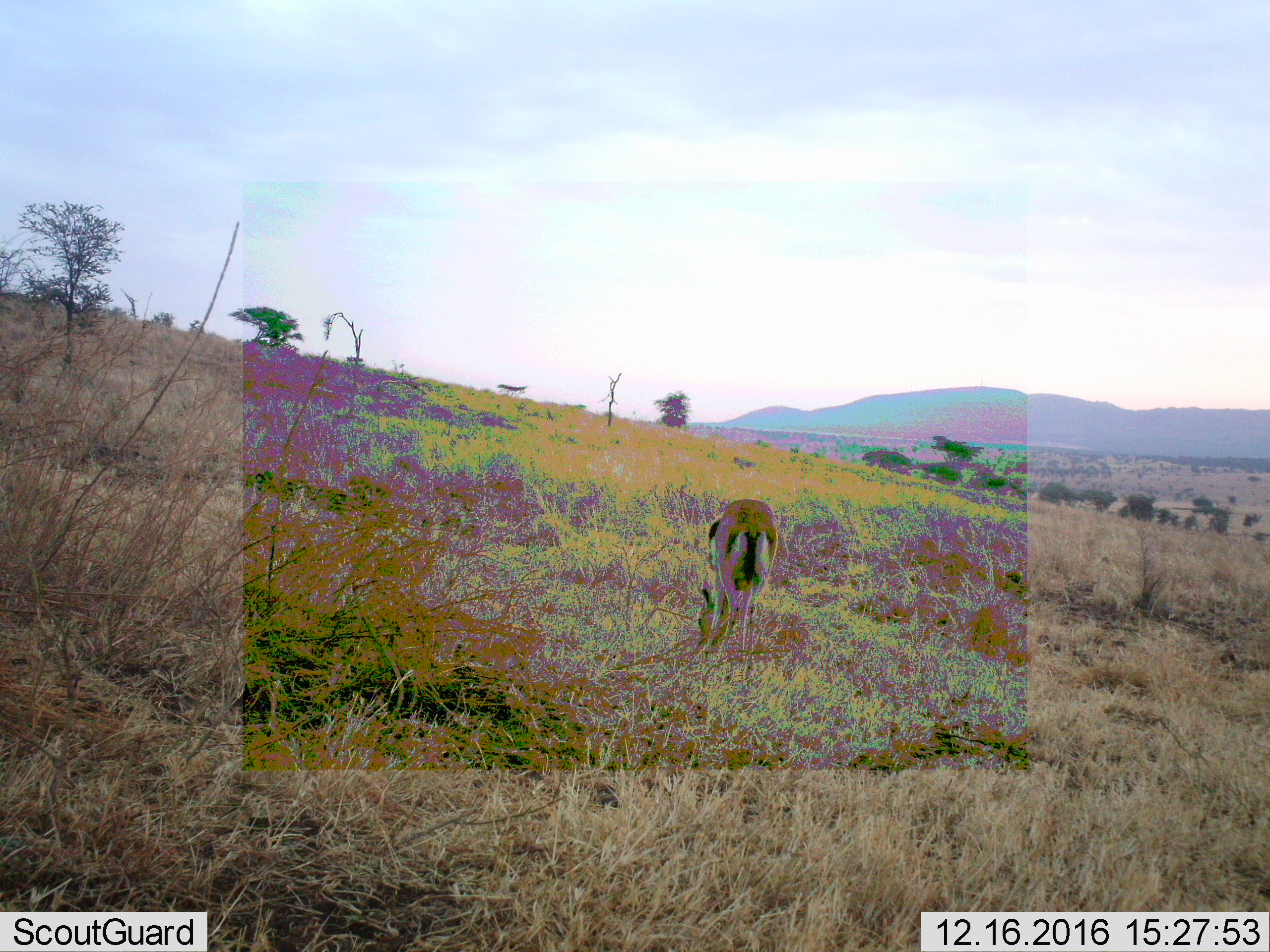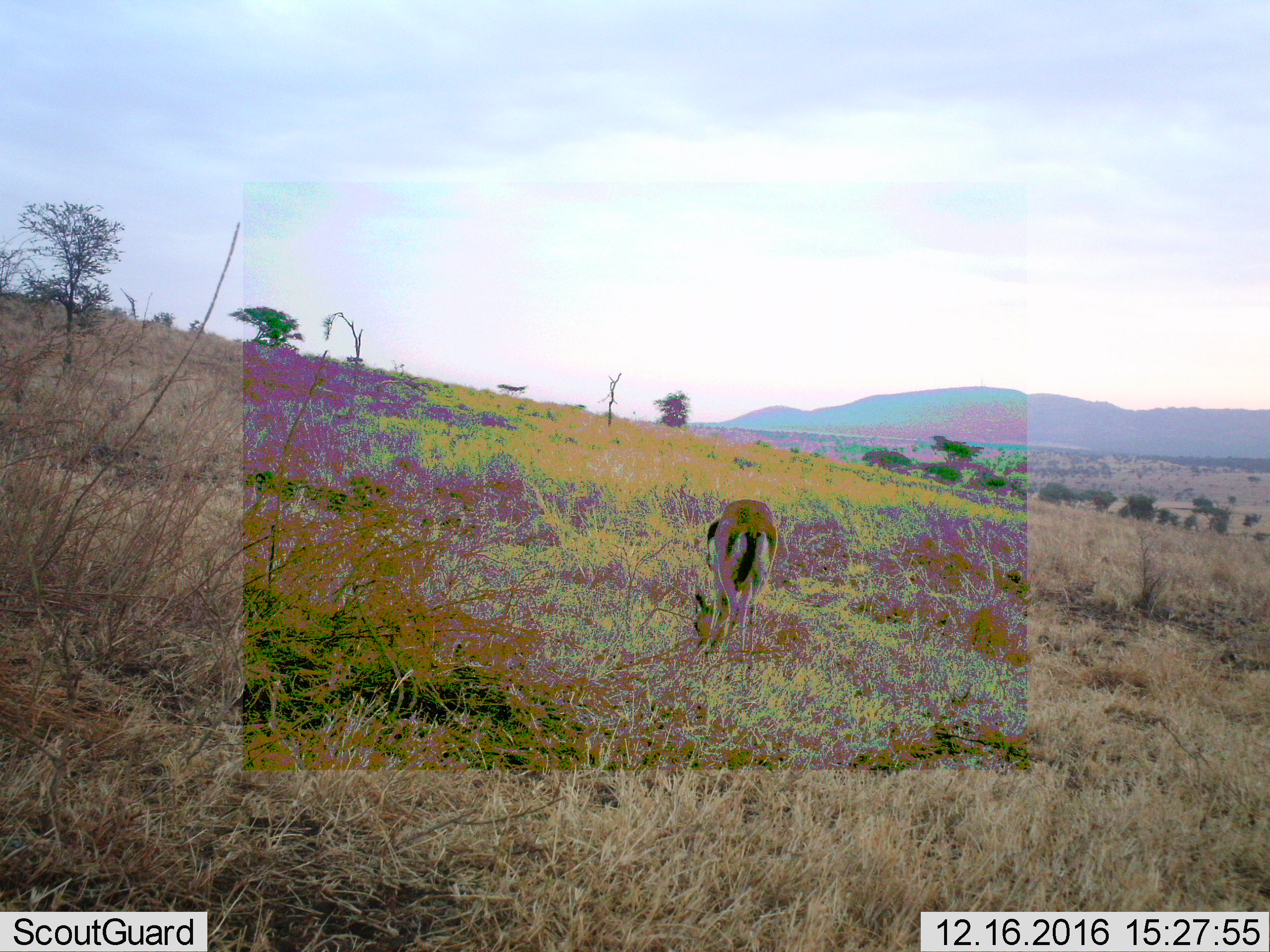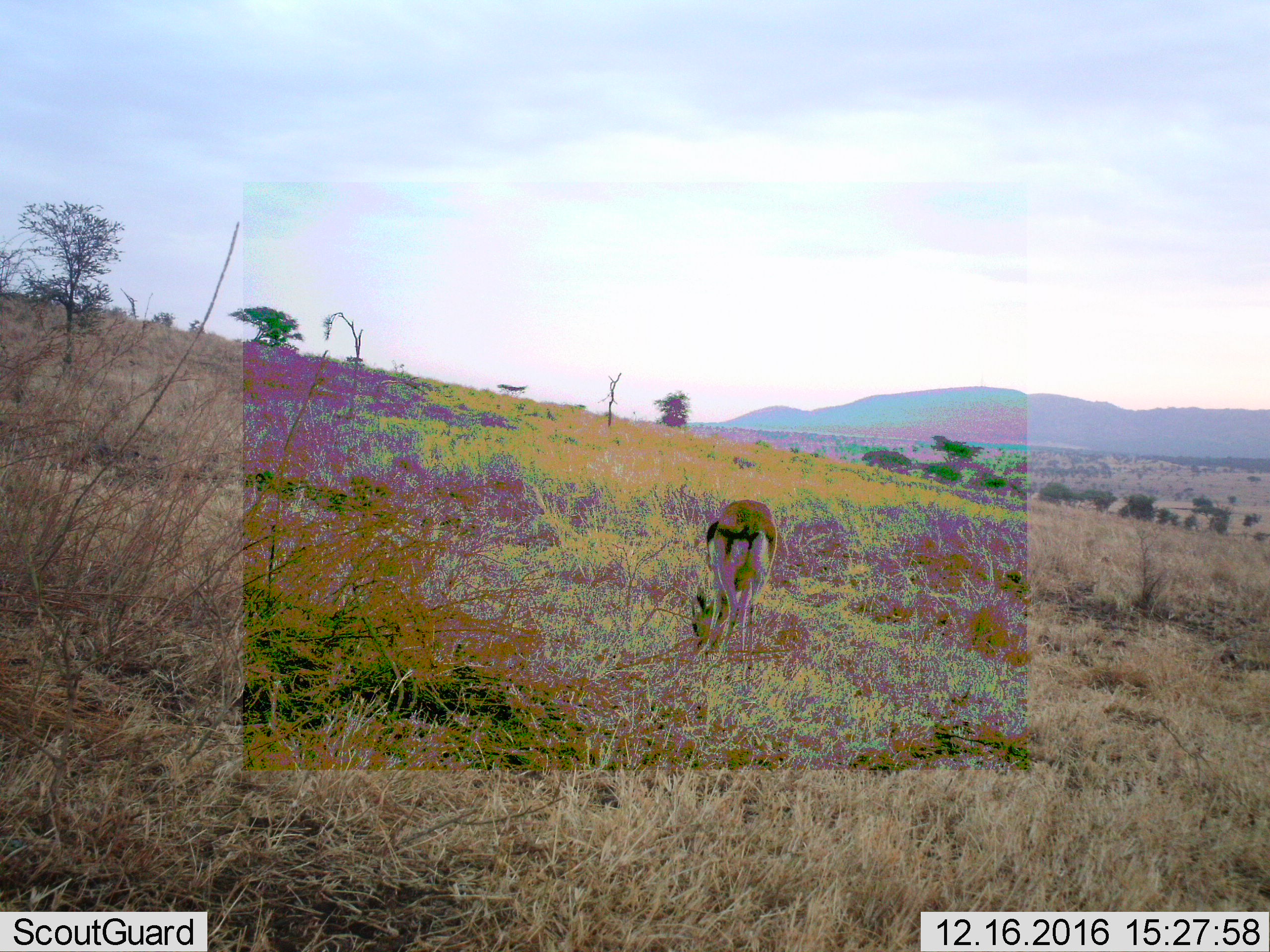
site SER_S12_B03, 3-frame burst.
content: unidentified animal